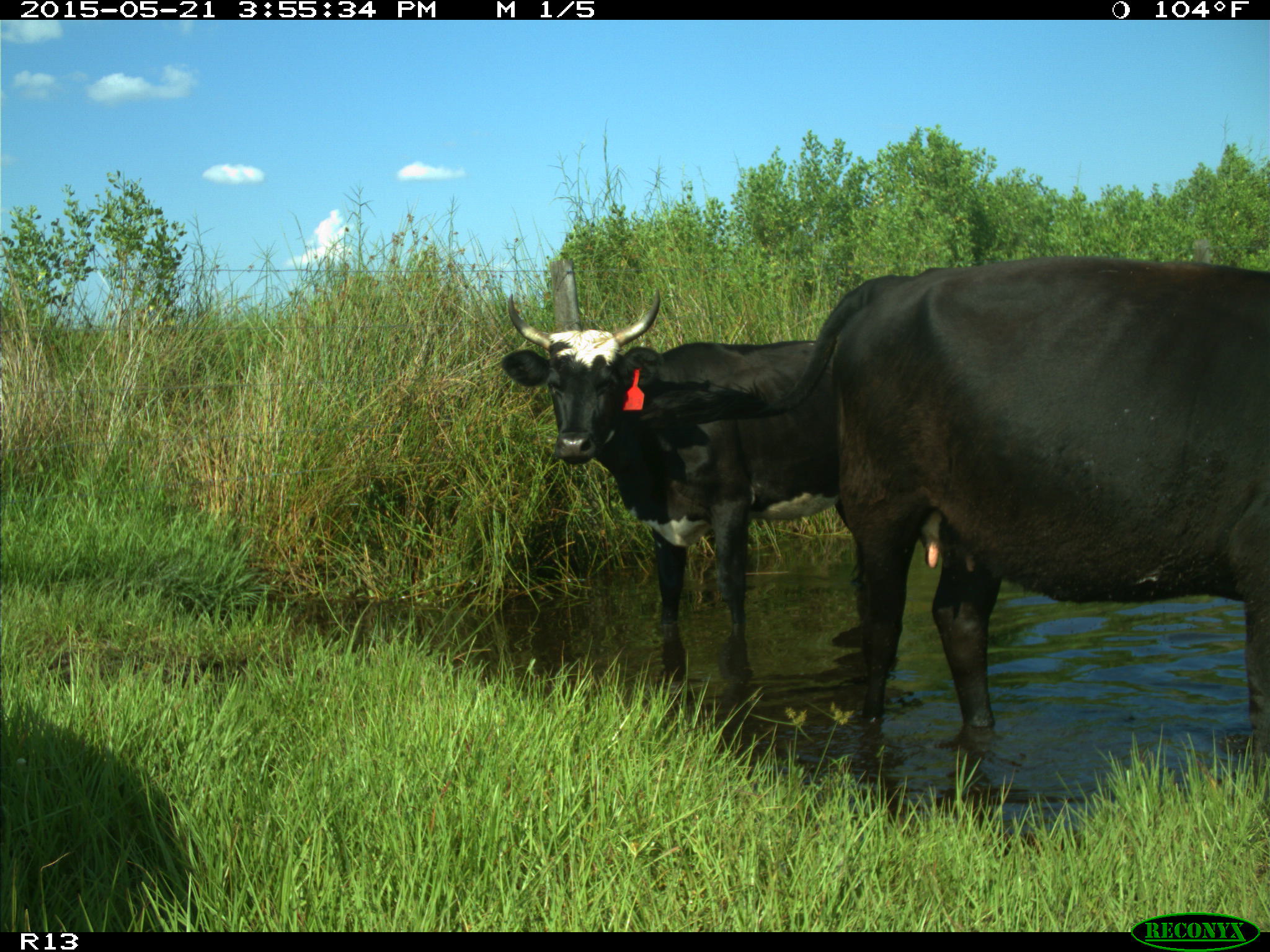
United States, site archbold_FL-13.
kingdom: Animalia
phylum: Chordata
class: Mammalia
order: Artiodactyla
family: Bovidae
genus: Bos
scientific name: Bos taurus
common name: domestic cow